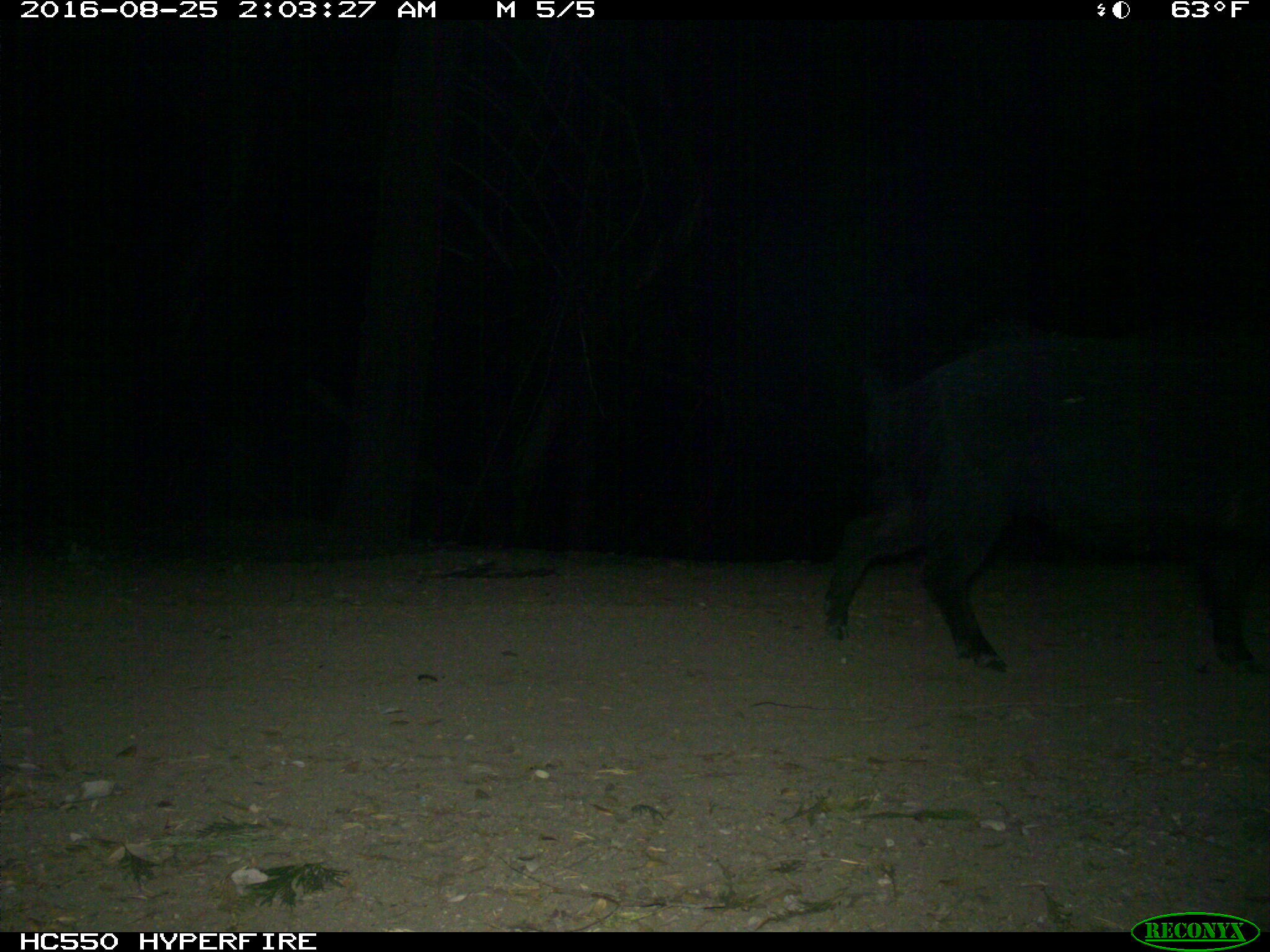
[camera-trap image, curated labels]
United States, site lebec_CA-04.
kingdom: Animalia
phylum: Chordata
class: Mammalia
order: Artiodactyla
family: Suidae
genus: Sus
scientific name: Sus scrofa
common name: wild boar